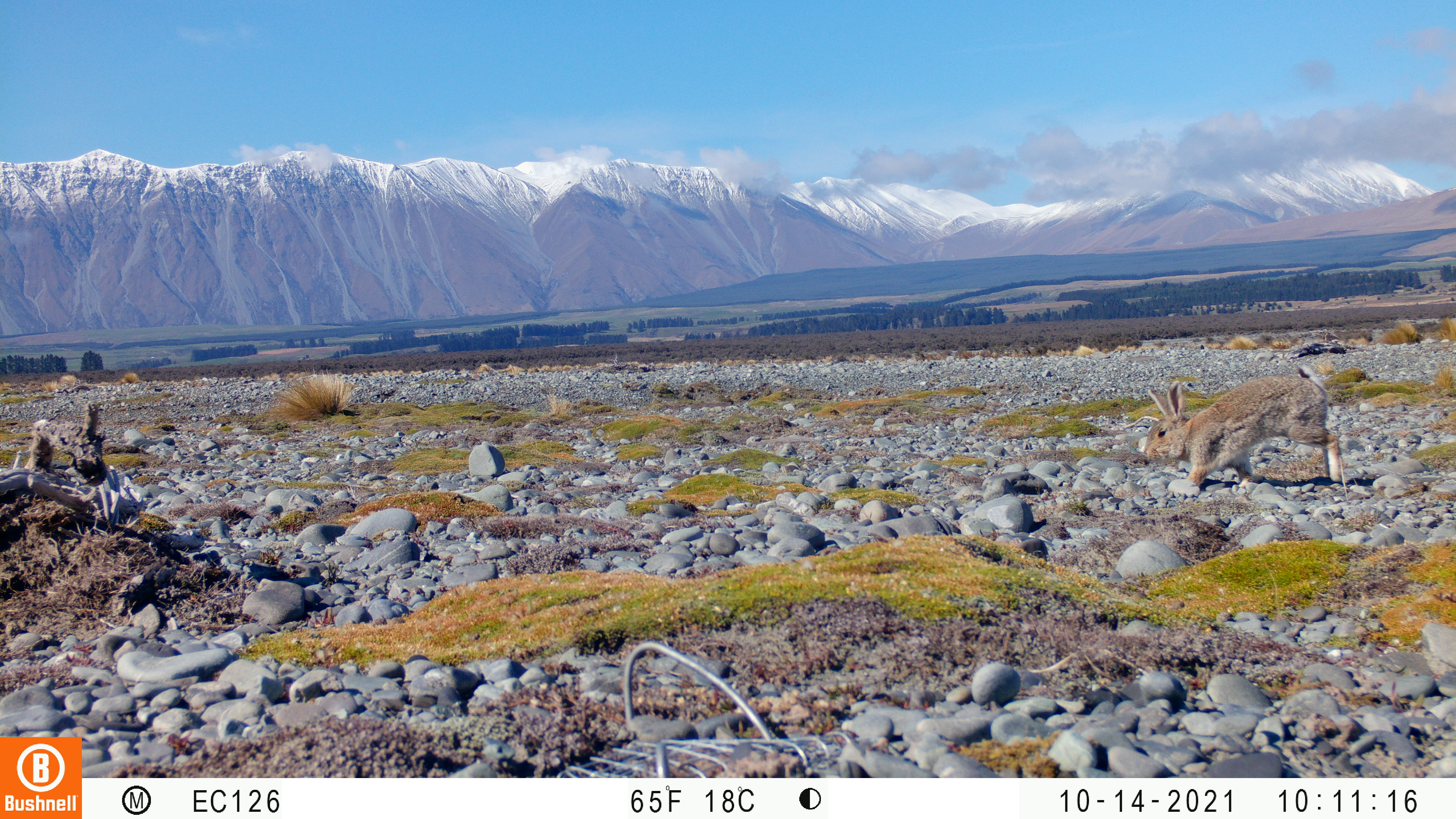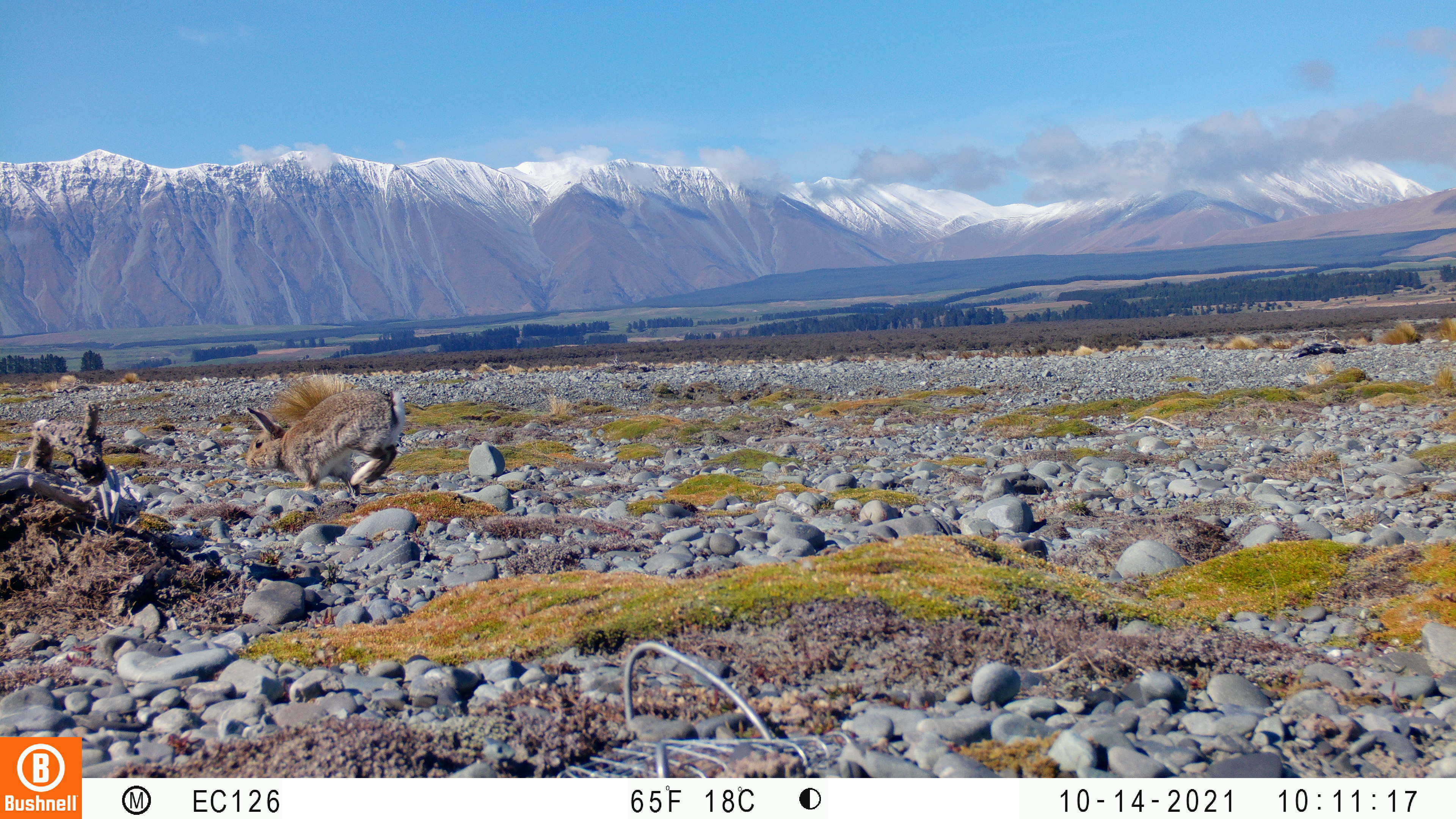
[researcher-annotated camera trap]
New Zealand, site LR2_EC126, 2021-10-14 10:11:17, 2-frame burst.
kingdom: Animalia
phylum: Chordata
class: Mammalia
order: Lagomorpha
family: Leporidae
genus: Oryctolagus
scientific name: Oryctolagus cuniculus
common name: european rabbit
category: rabbit